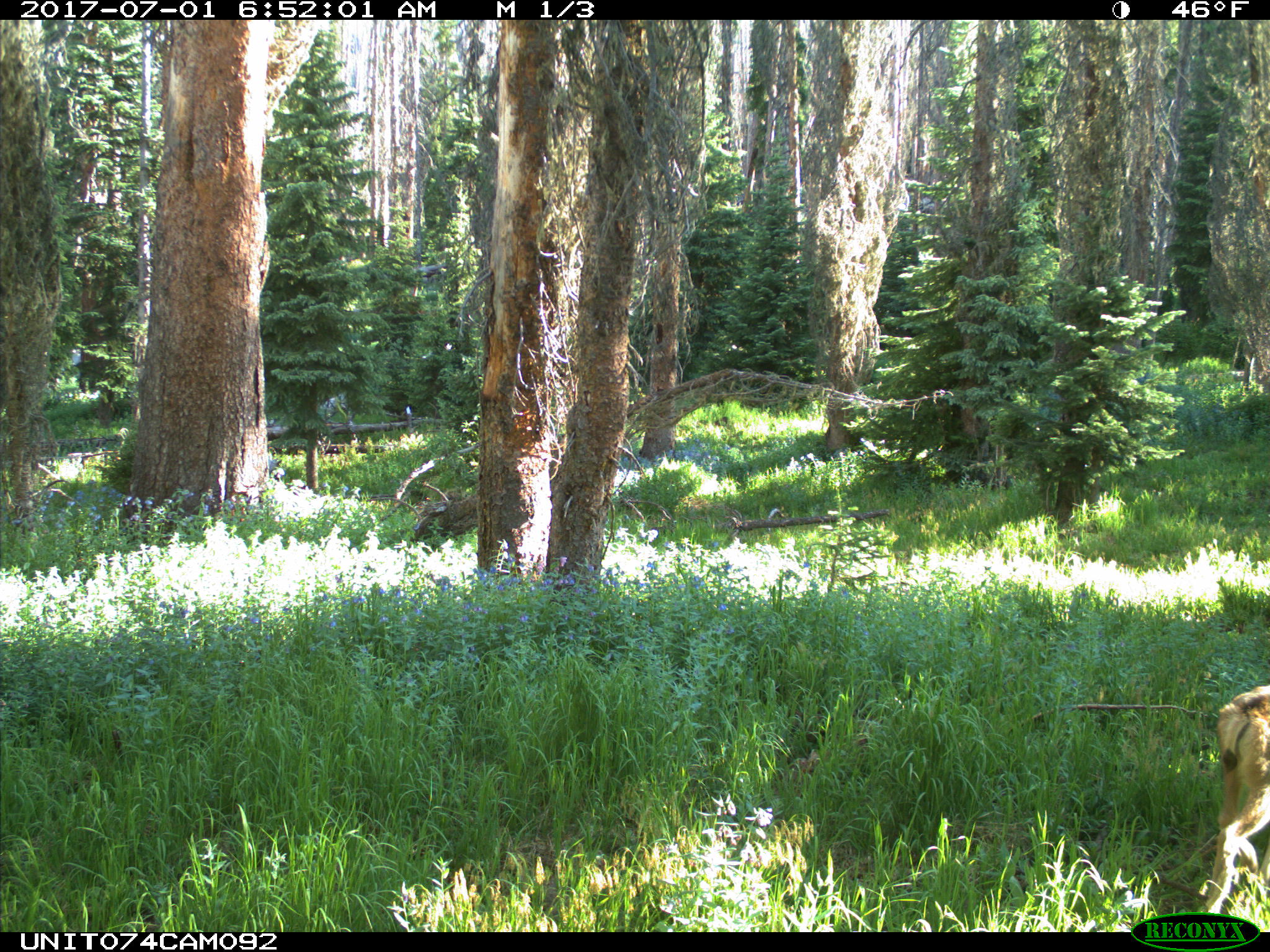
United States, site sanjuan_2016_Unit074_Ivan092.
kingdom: Animalia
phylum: Chordata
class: Mammalia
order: Artiodactyla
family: Cervidae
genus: Odocoileus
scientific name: Odocoileus hemionus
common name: mule deer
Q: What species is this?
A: Odocoileus hemionus (mule deer).